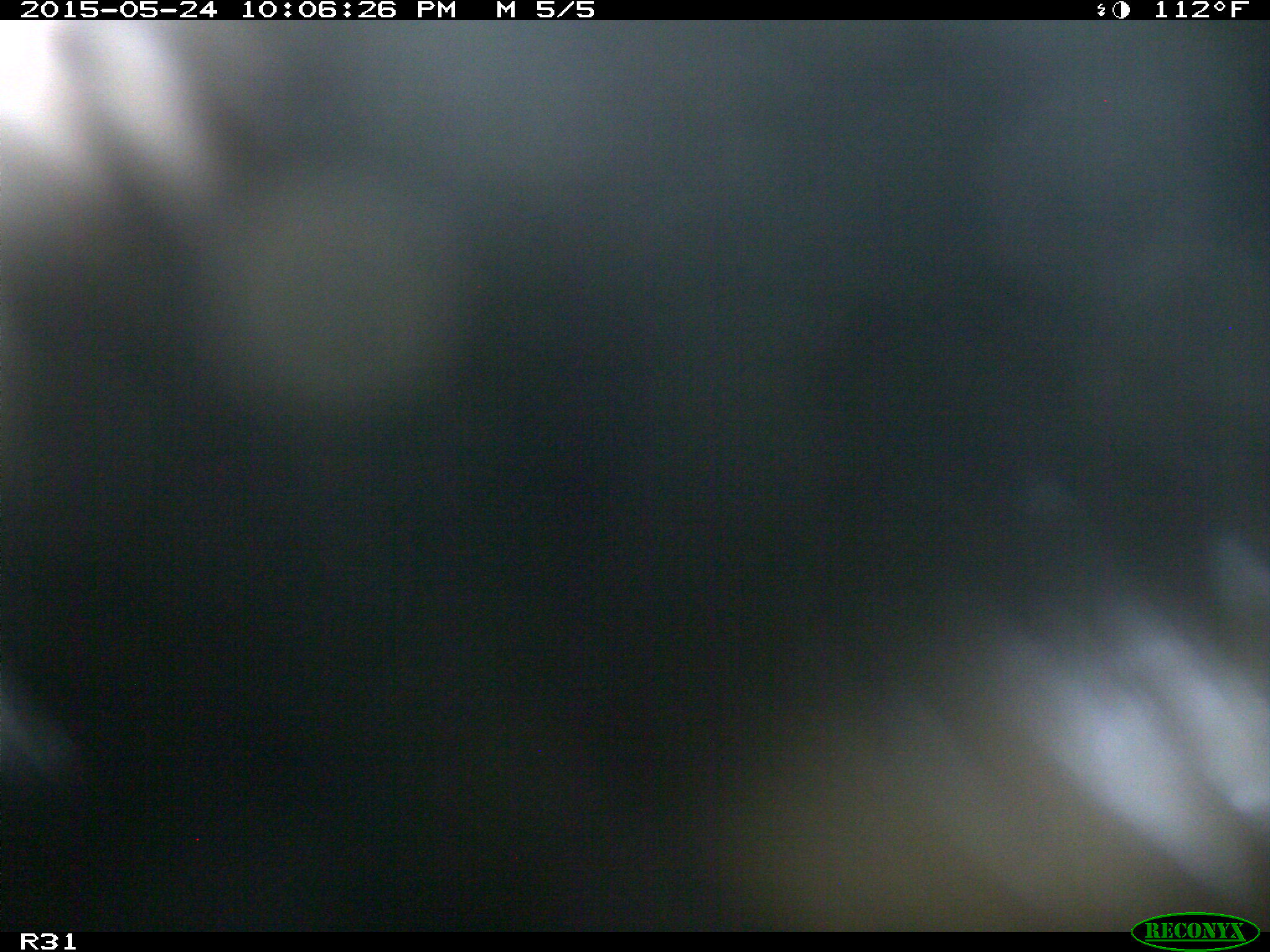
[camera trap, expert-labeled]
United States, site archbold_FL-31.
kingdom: Animalia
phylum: Chordata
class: Mammalia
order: Artiodactyla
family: Bovidae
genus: Bos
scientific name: Bos taurus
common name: domestic cow